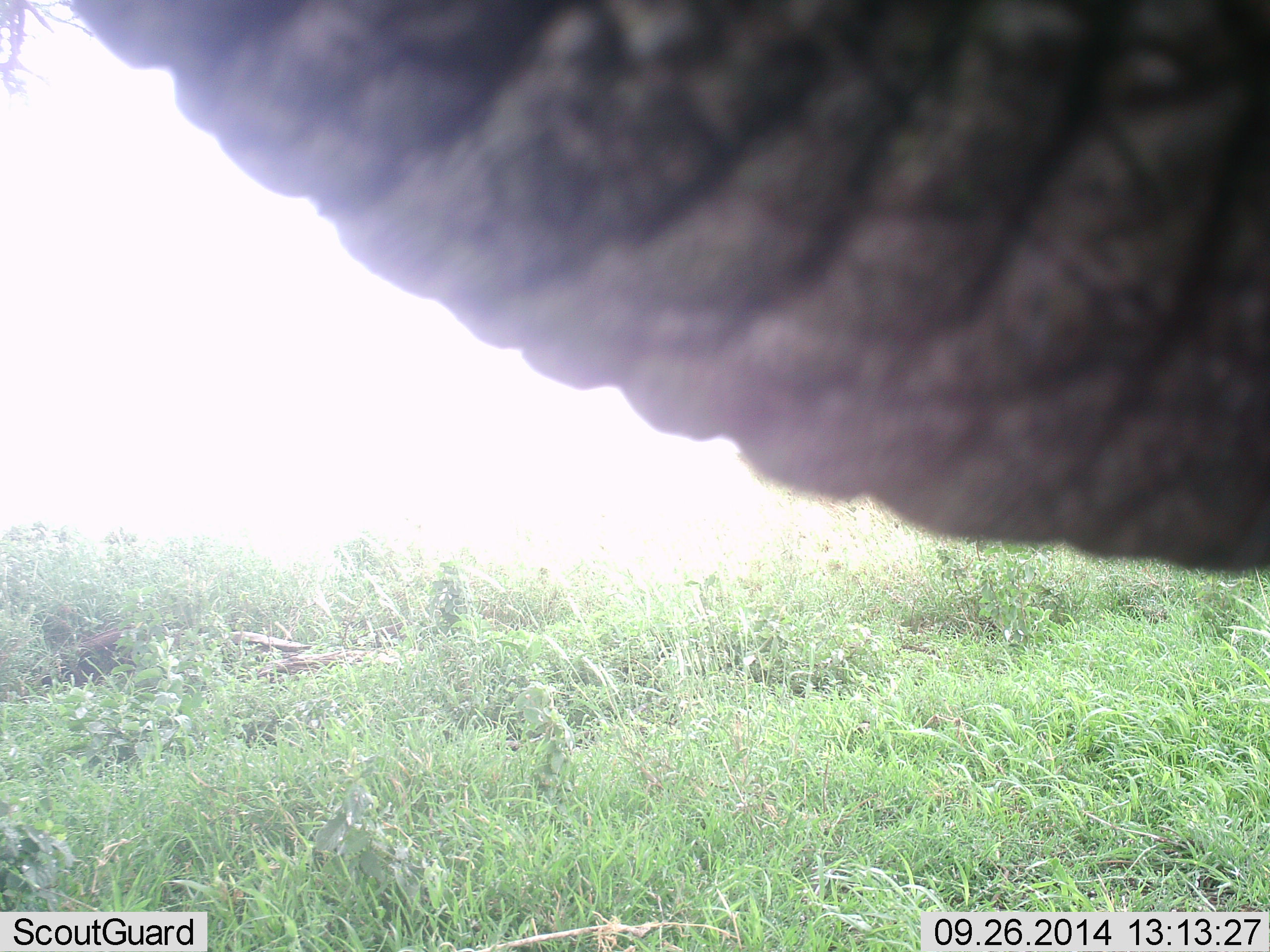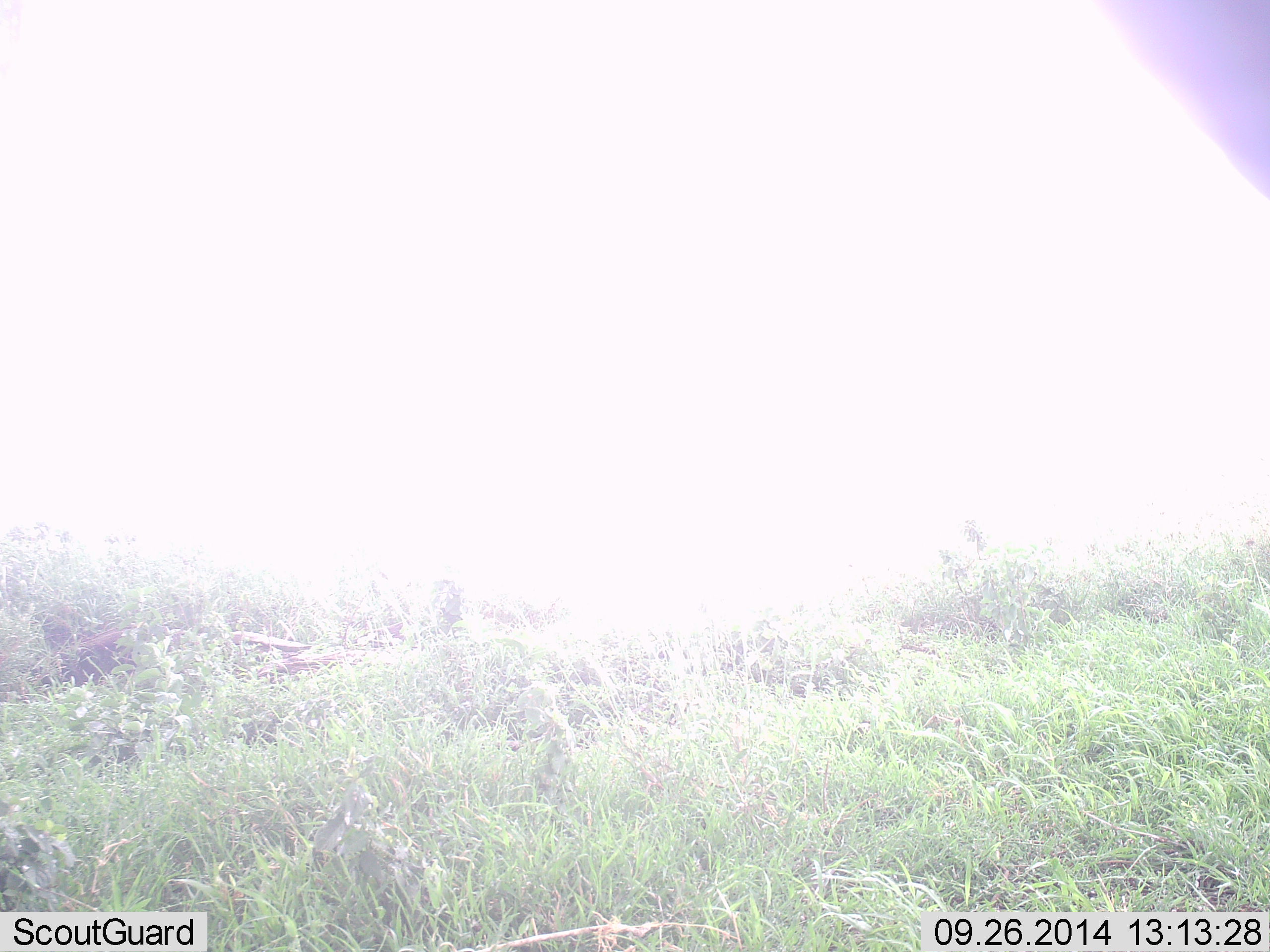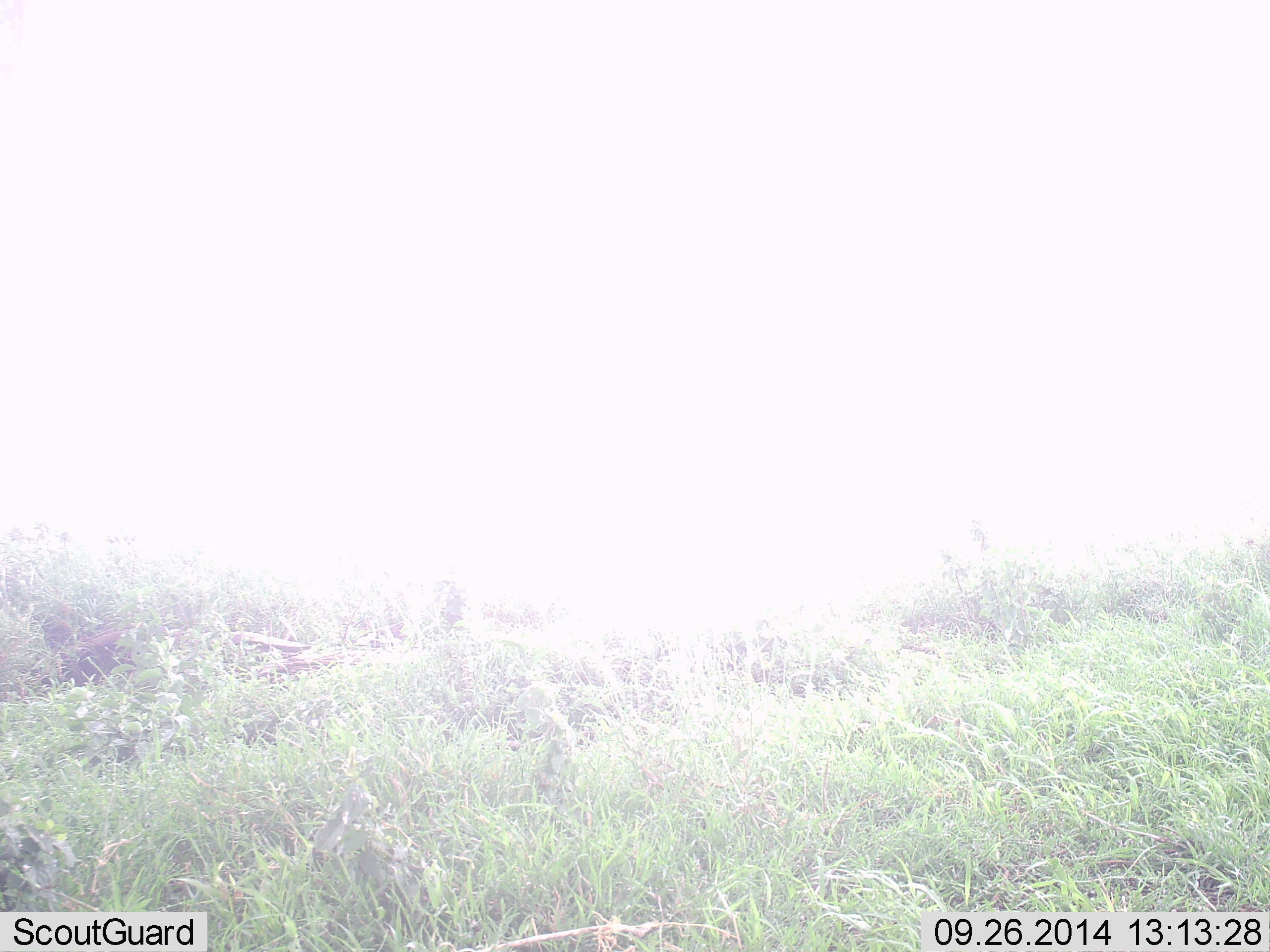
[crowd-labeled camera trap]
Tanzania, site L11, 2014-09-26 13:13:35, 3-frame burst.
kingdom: Animalia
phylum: Chordata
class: Mammalia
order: Proboscidea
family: Elephantidae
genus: Loxodonta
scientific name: Loxodonta africana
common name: african bush elephant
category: elephant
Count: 1.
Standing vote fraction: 30%.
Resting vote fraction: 0%.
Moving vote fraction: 50%.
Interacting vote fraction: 20%.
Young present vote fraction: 0%.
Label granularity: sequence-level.